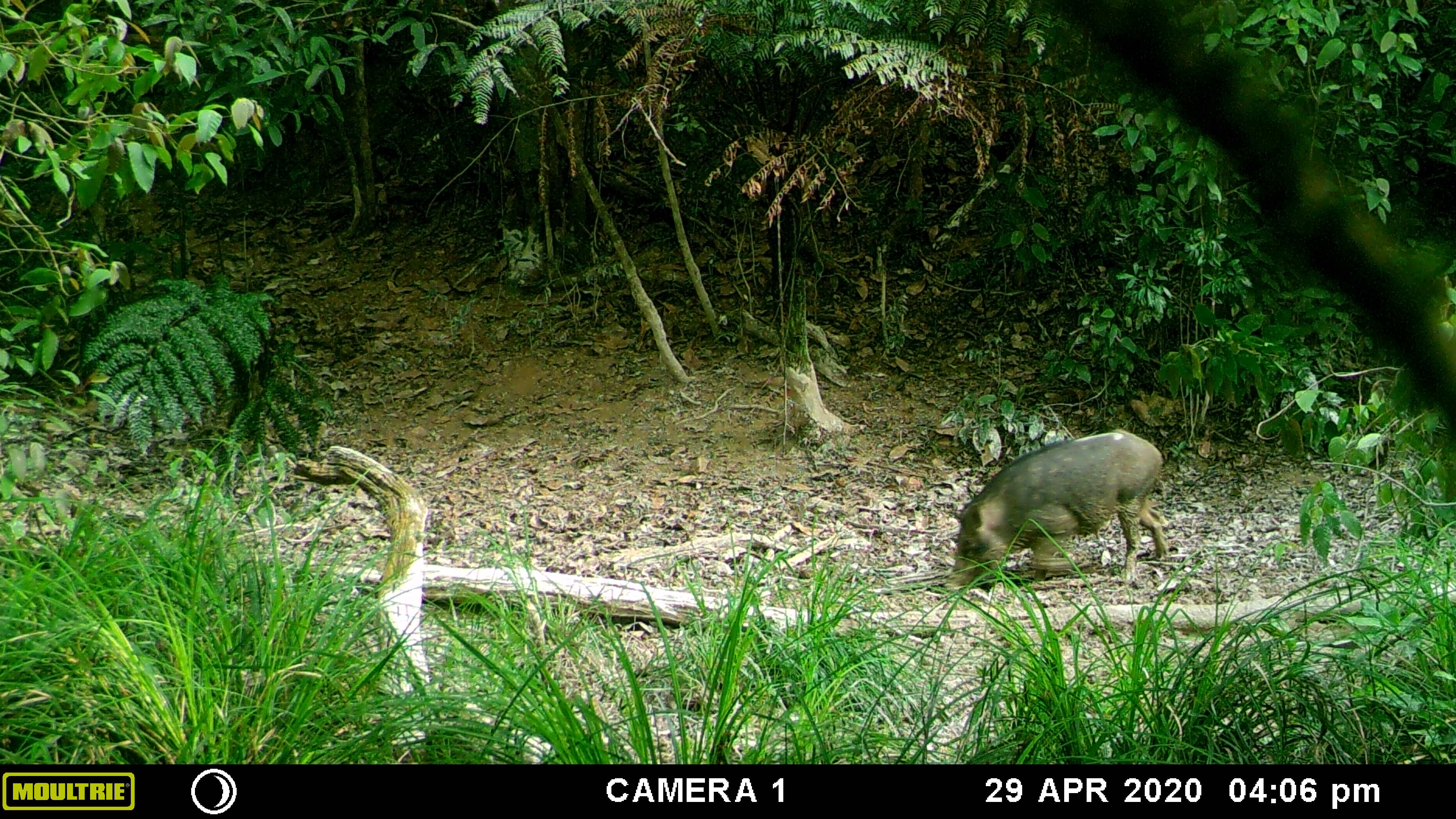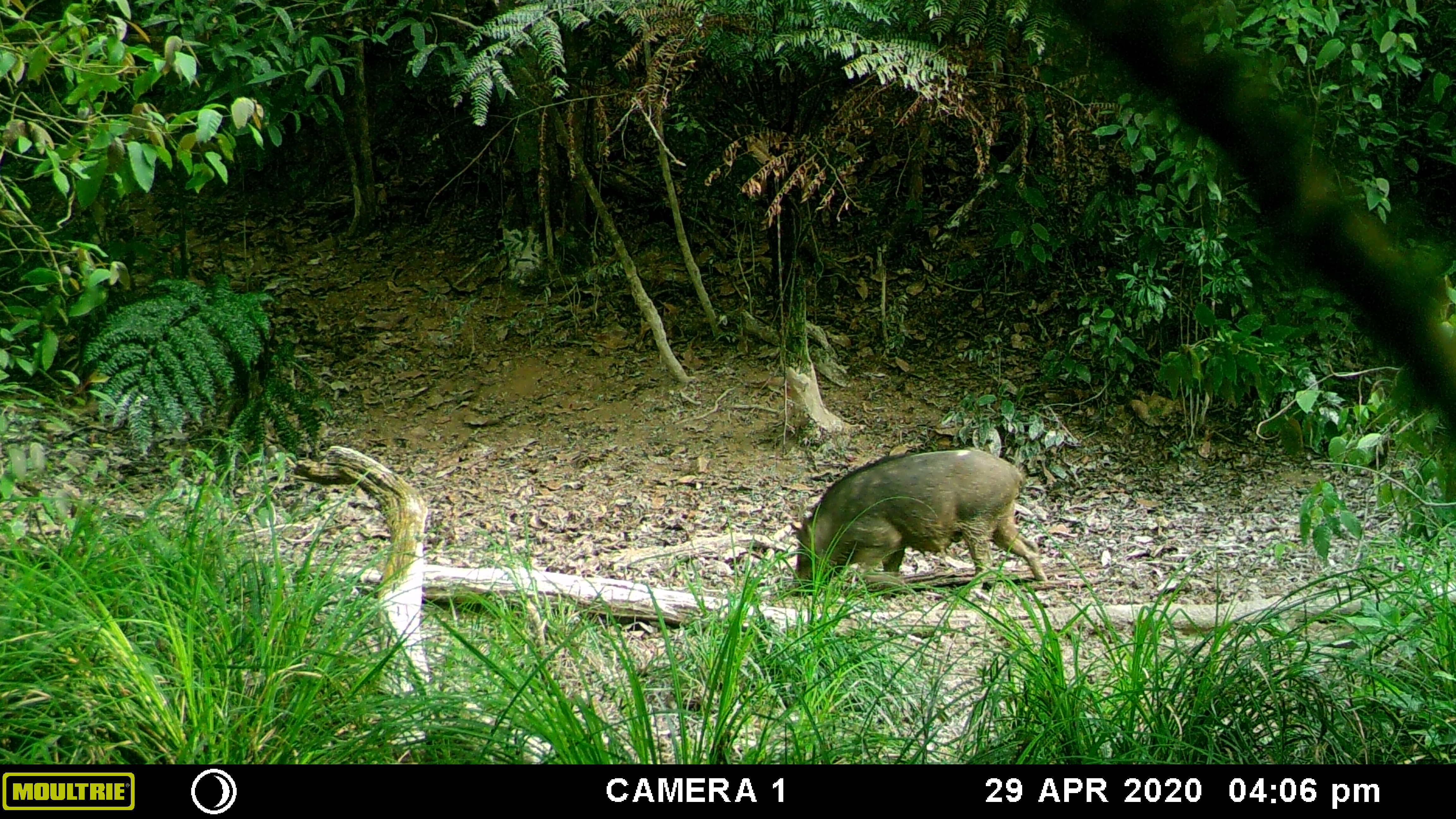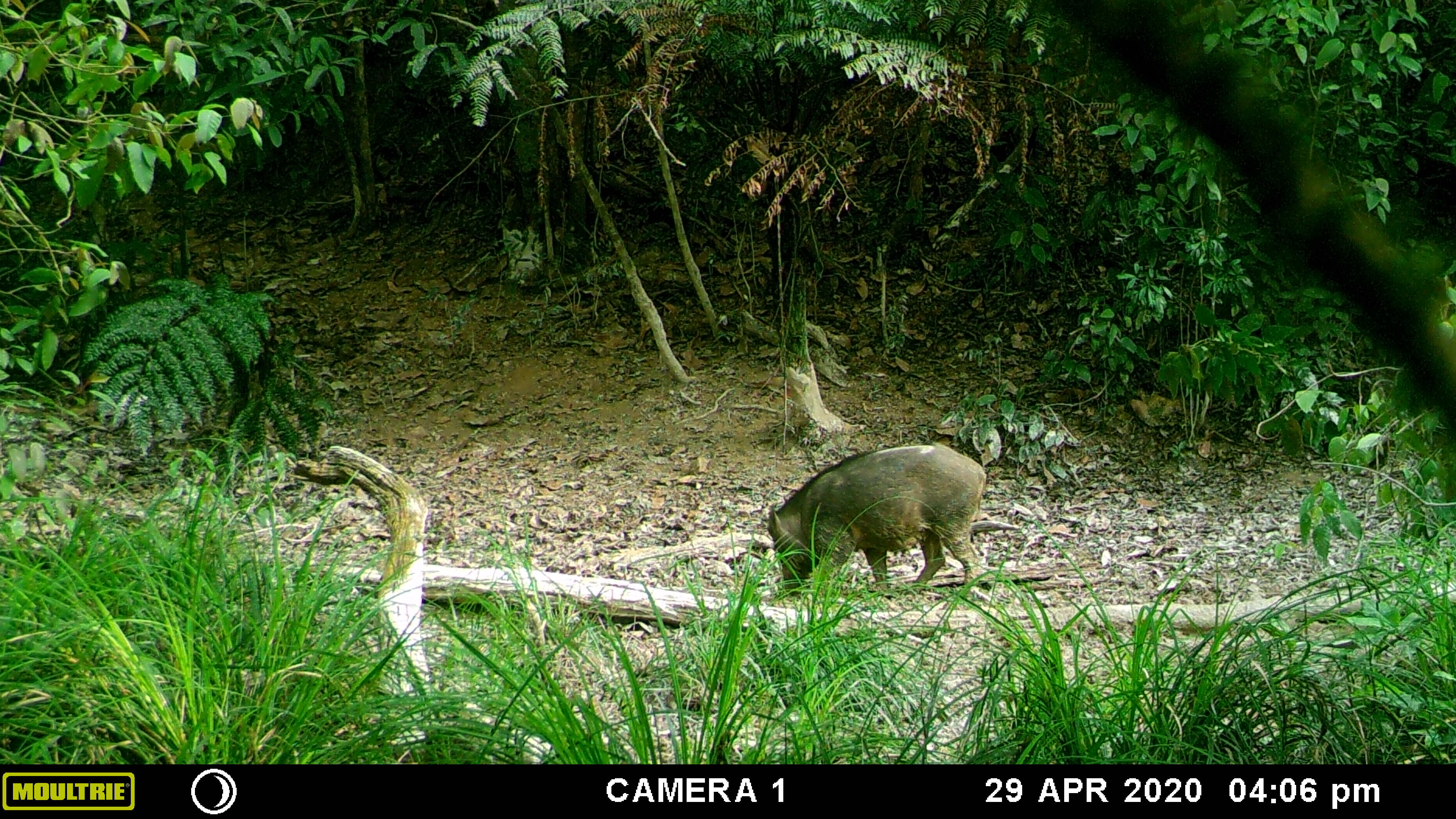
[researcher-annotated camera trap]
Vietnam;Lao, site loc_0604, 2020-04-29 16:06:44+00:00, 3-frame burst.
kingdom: Animalia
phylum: Chordata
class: Mammalia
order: Artiodactyla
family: Suidae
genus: Sus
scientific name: Sus scrofa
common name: eurasian wild pig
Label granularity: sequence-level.